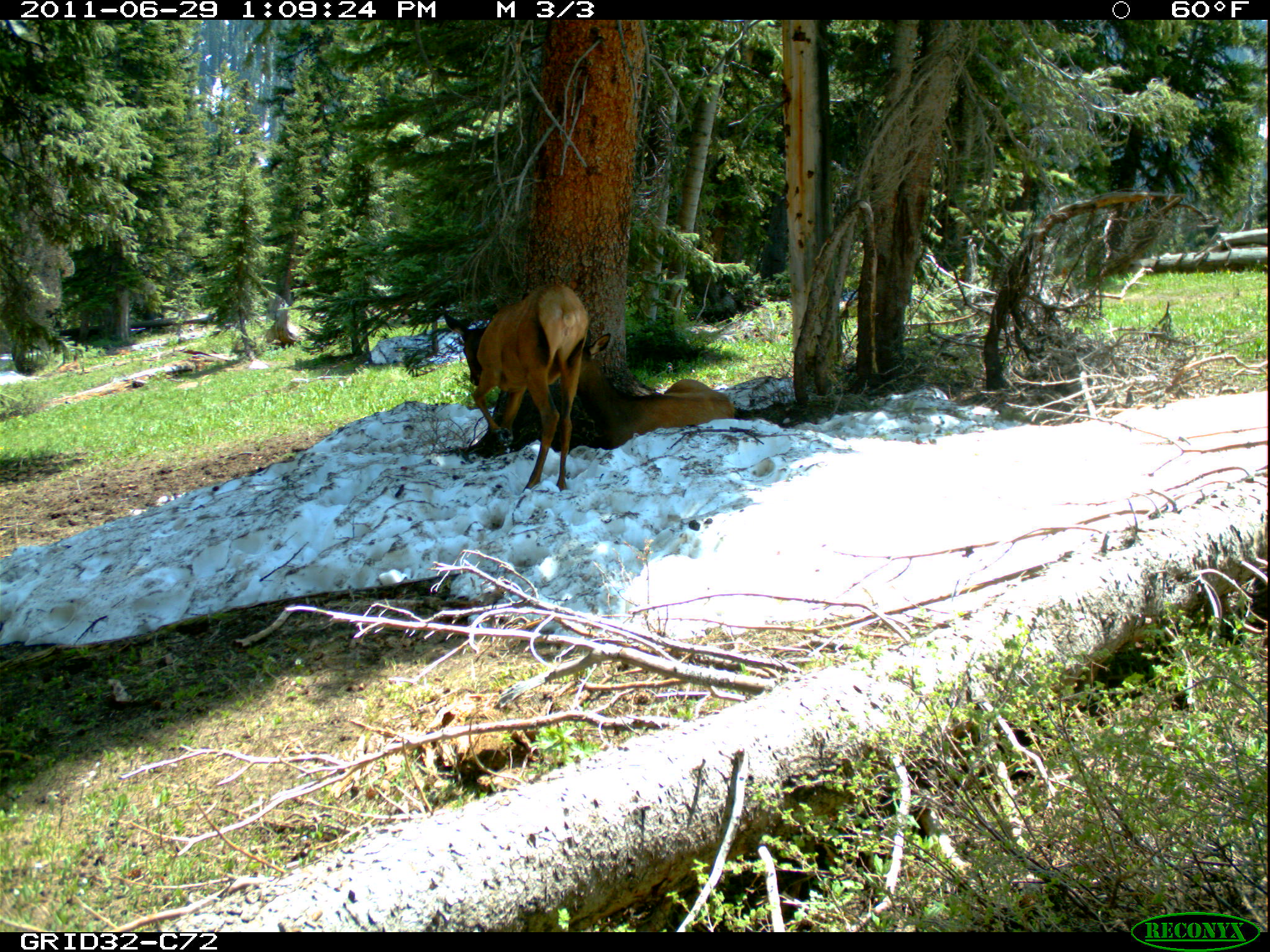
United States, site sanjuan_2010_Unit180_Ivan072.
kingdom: Animalia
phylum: Chordata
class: Mammalia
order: Artiodactyla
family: Cervidae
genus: Cervus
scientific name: Cervus elaphus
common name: red deer